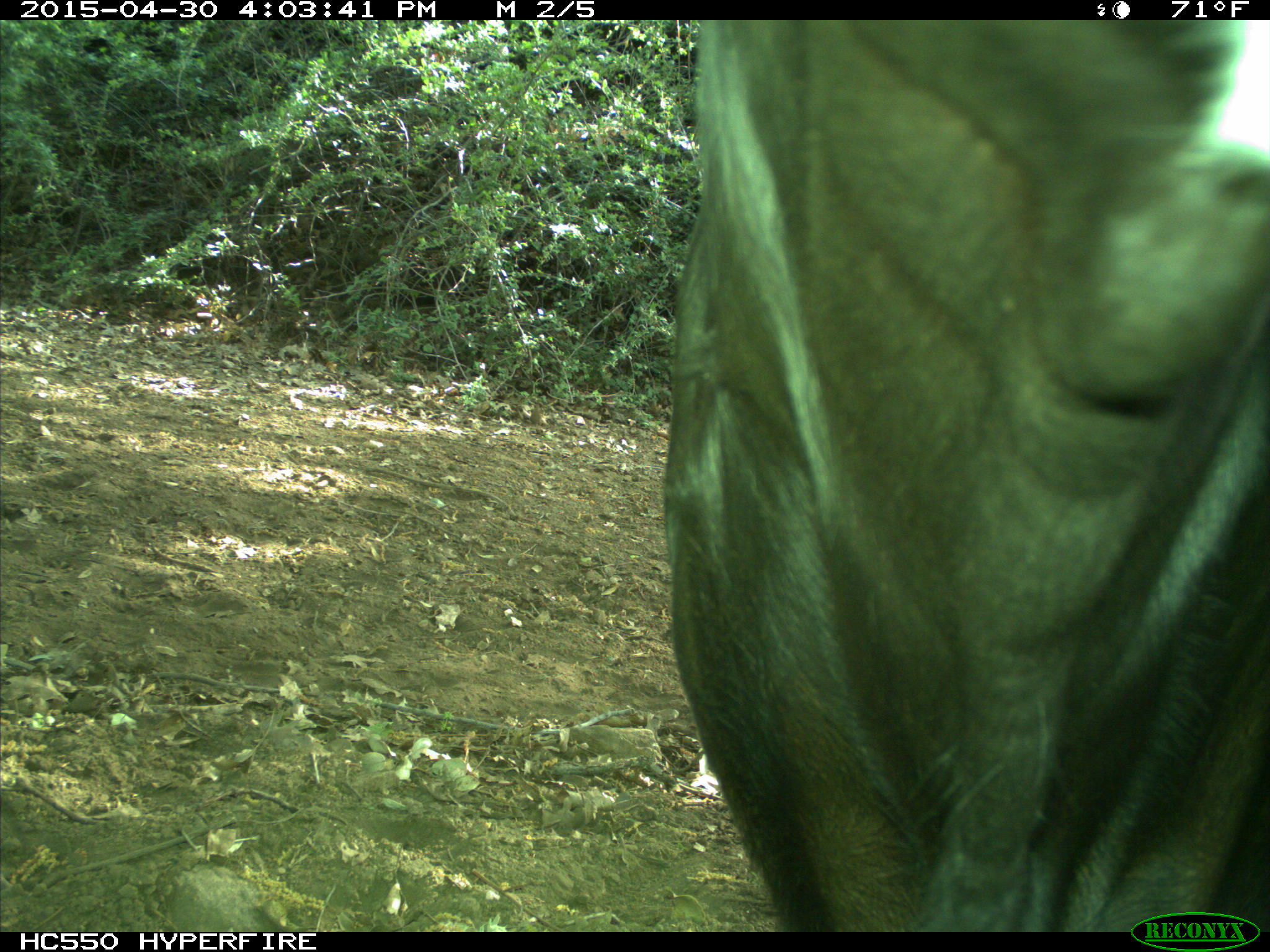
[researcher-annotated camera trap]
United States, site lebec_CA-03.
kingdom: Animalia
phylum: Chordata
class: Mammalia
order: Artiodactyla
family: Bovidae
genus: Bos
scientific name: Bos taurus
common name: domestic cow